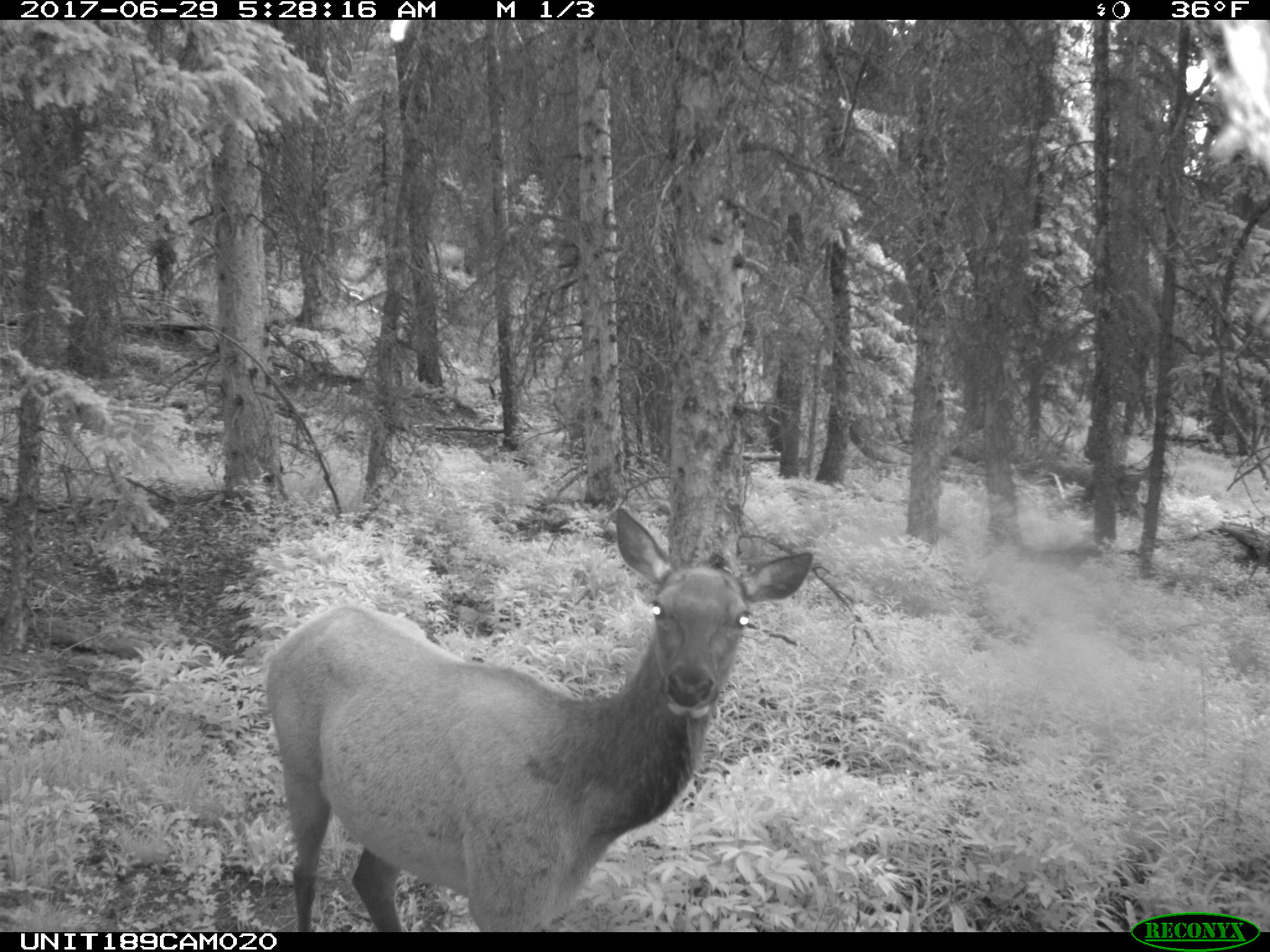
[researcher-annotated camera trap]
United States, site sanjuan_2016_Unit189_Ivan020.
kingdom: Animalia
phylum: Chordata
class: Mammalia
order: Artiodactyla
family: Cervidae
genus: Cervus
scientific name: Cervus elaphus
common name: red deer